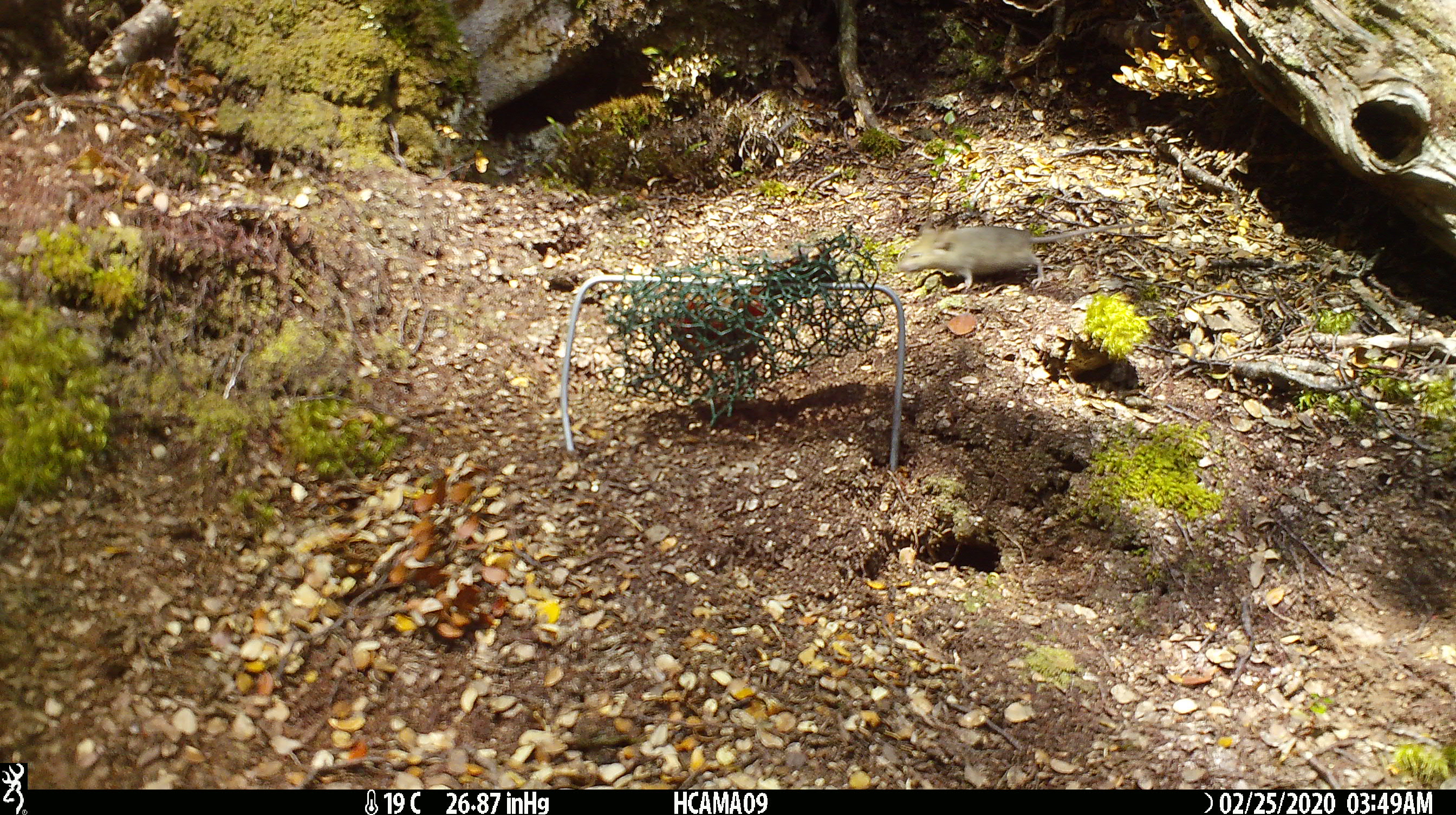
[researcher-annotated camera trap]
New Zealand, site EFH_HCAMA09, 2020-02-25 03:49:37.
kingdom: Animalia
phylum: Chordata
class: Mammalia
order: Rodentia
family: Muridae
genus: Mus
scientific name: Mus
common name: mouse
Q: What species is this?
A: Mouse (Mus).